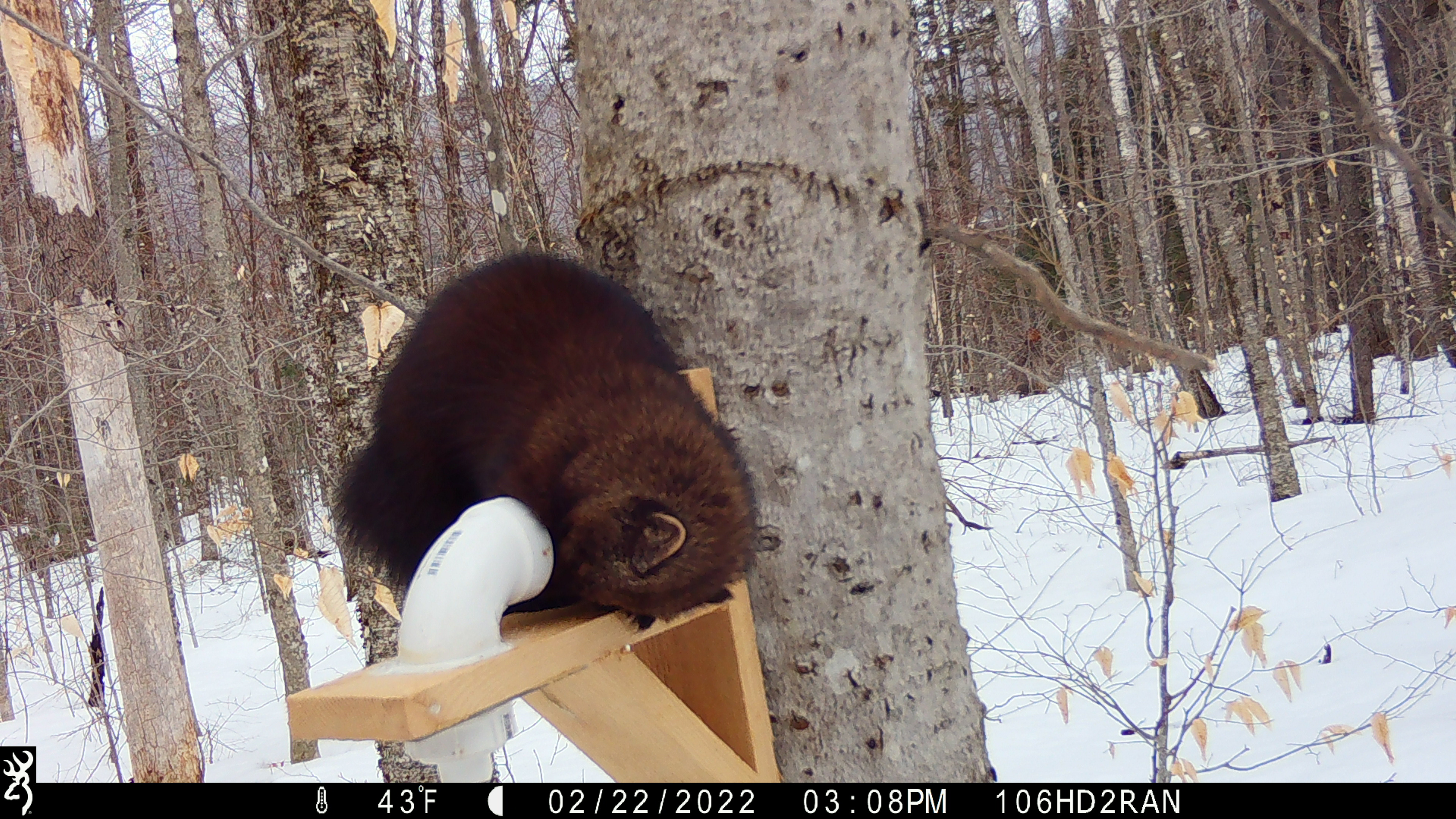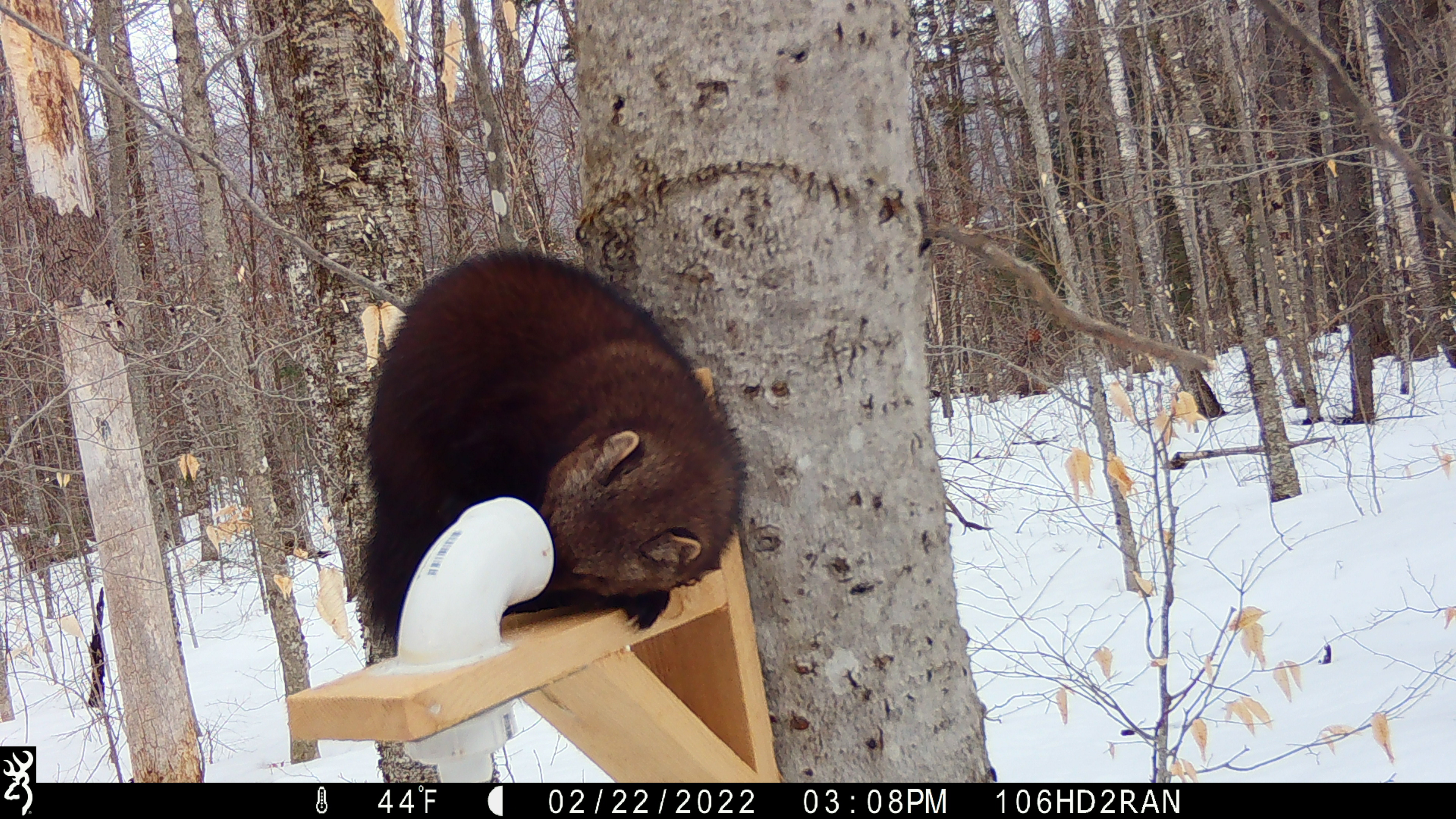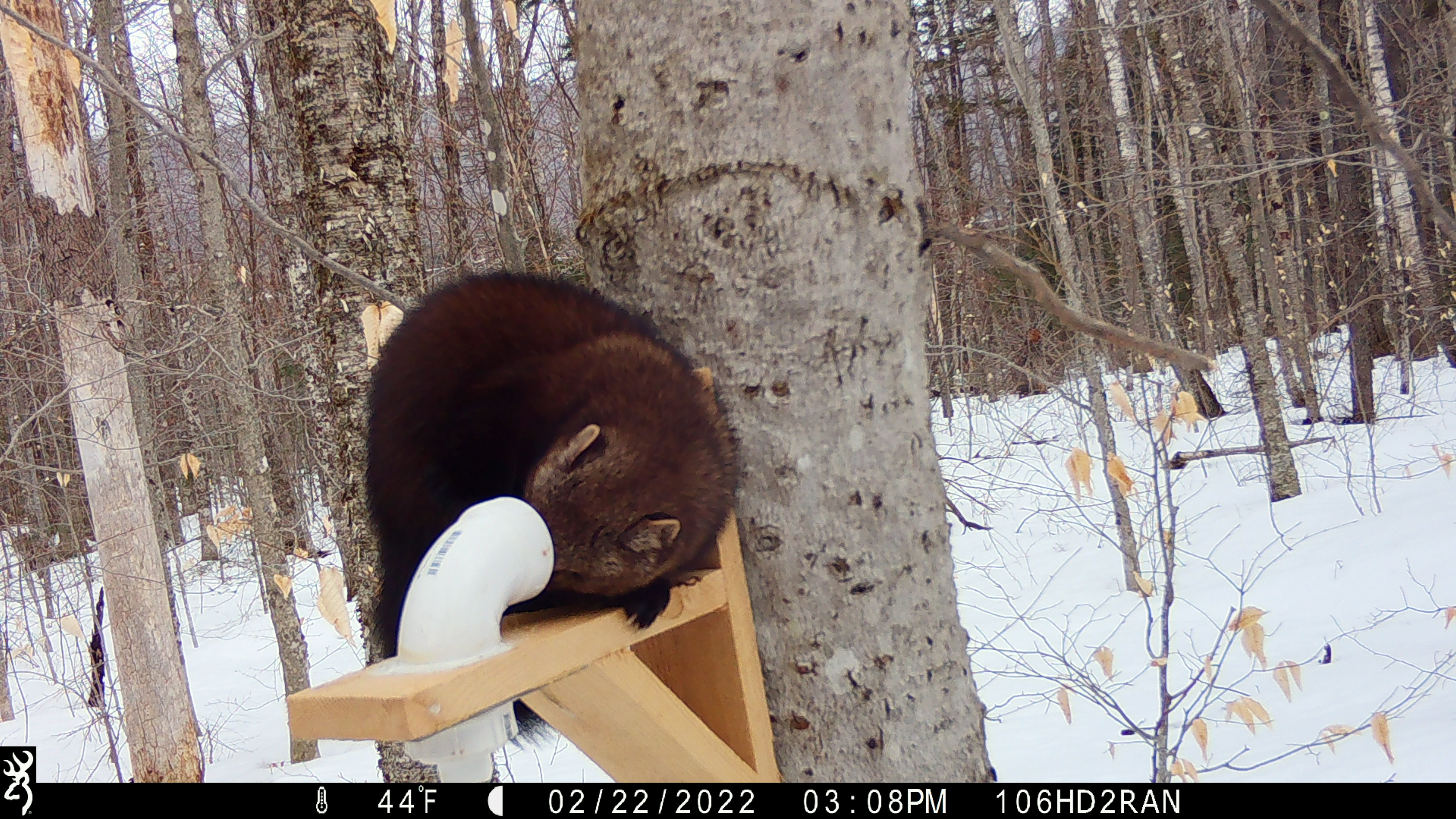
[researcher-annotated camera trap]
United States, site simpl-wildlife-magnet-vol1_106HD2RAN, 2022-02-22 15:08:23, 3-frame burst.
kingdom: Animalia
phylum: Chordata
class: Mammalia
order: Carnivora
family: Mustelidae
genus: Pekania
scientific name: Pekania pennanti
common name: fisher